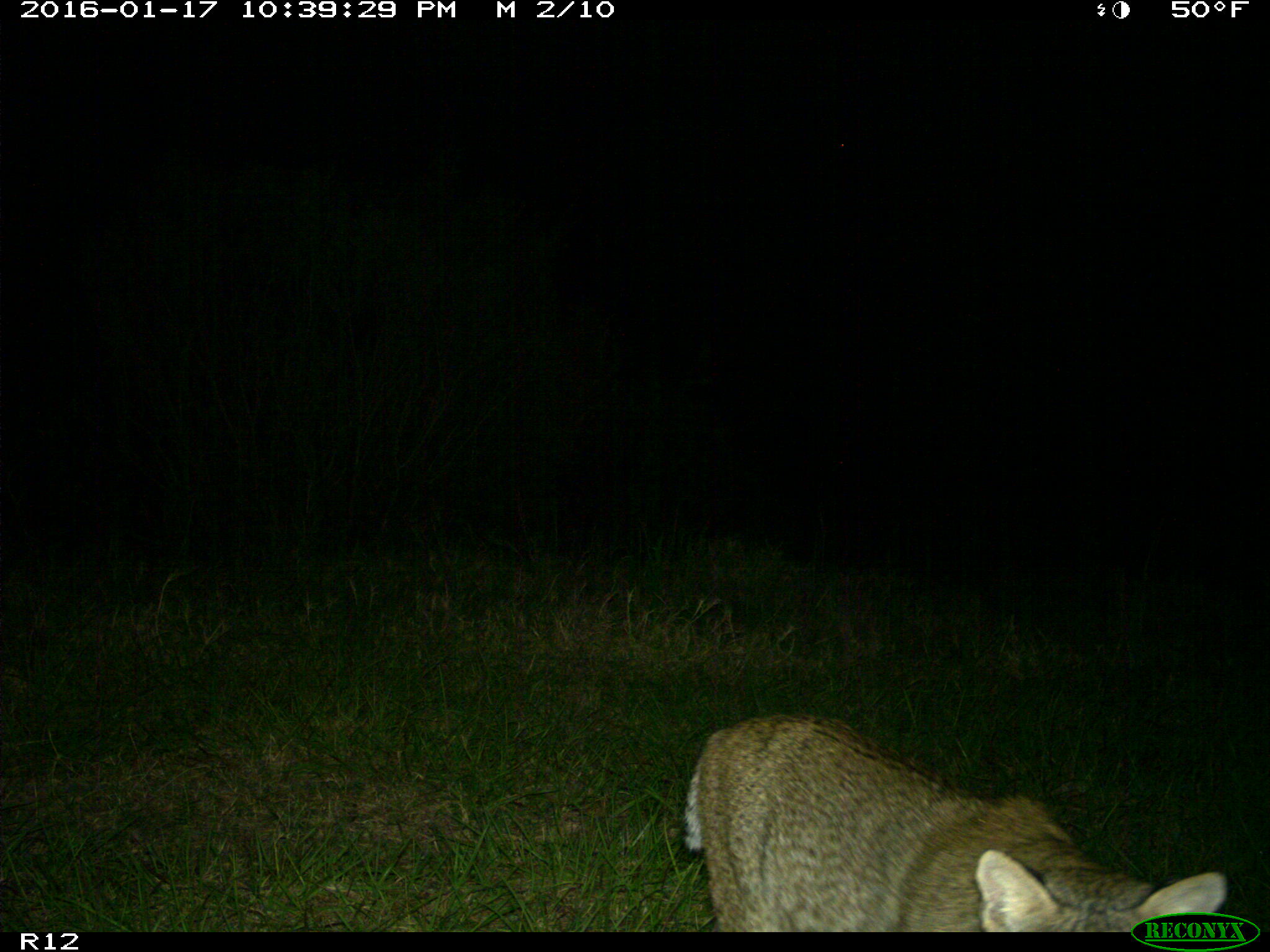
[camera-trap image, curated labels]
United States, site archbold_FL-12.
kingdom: Animalia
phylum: Chordata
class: Mammalia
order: Carnivora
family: Felidae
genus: Lynx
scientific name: Lynx rufus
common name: bobcat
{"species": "Lynx rufus (bobcat)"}